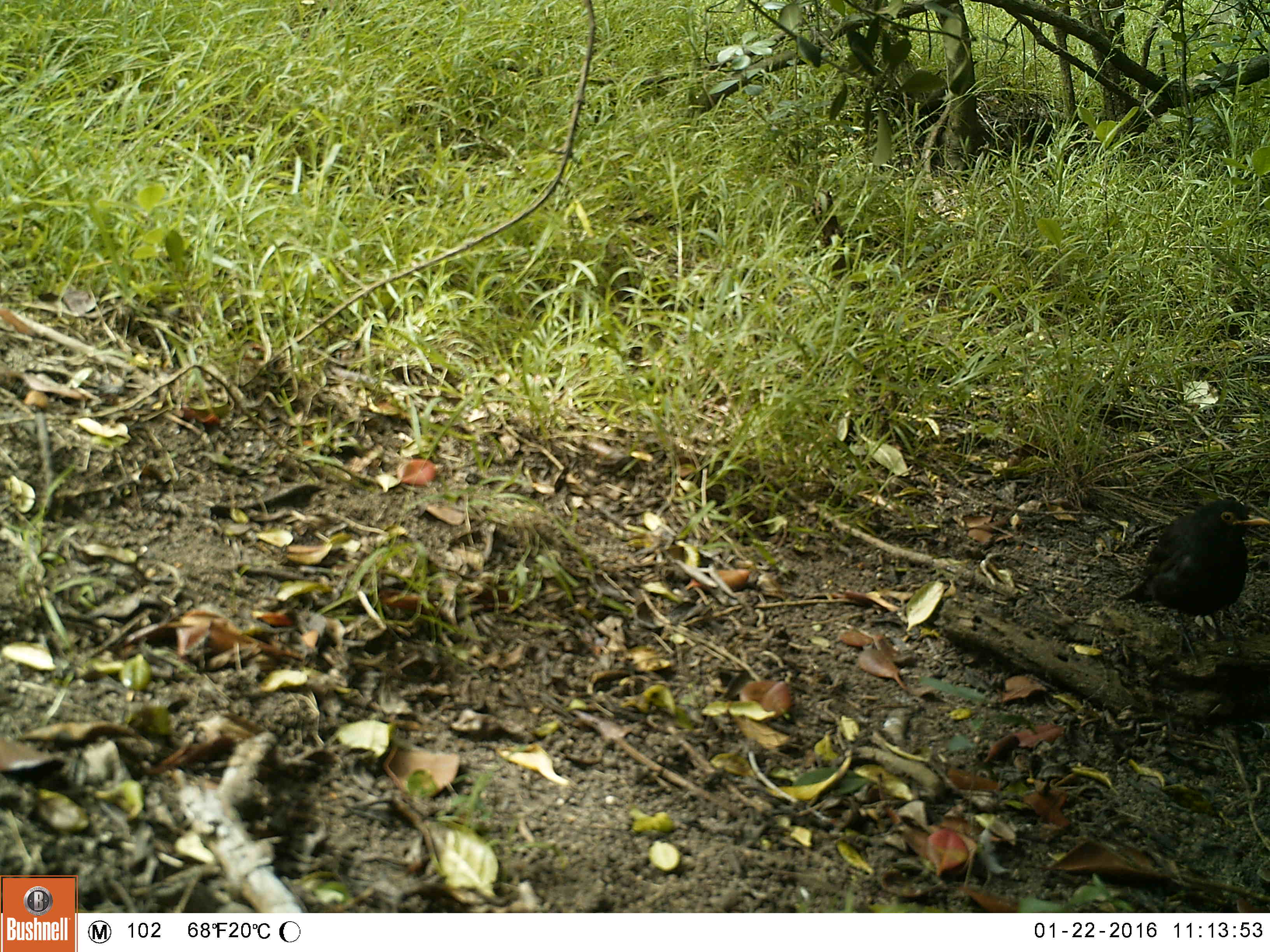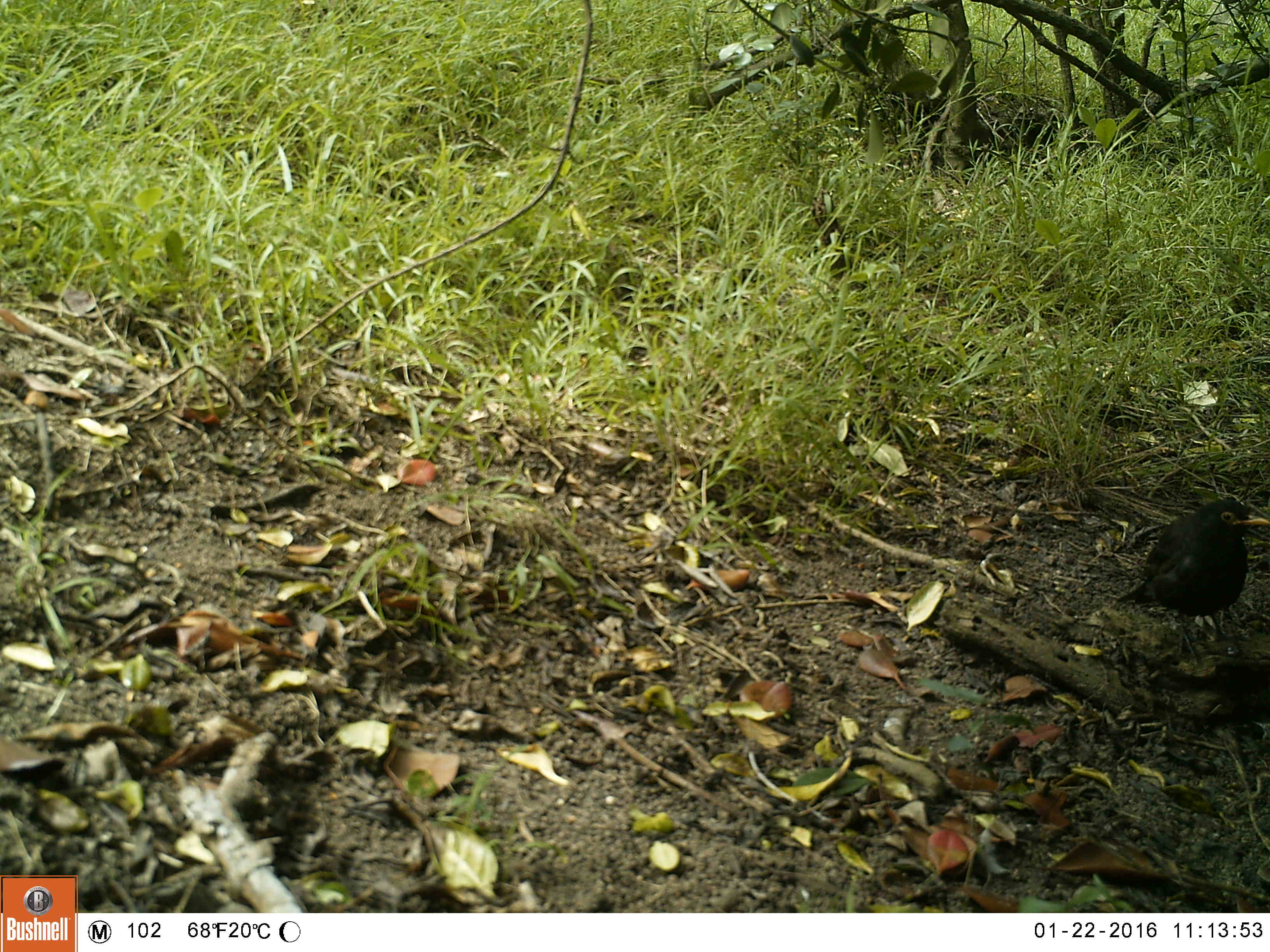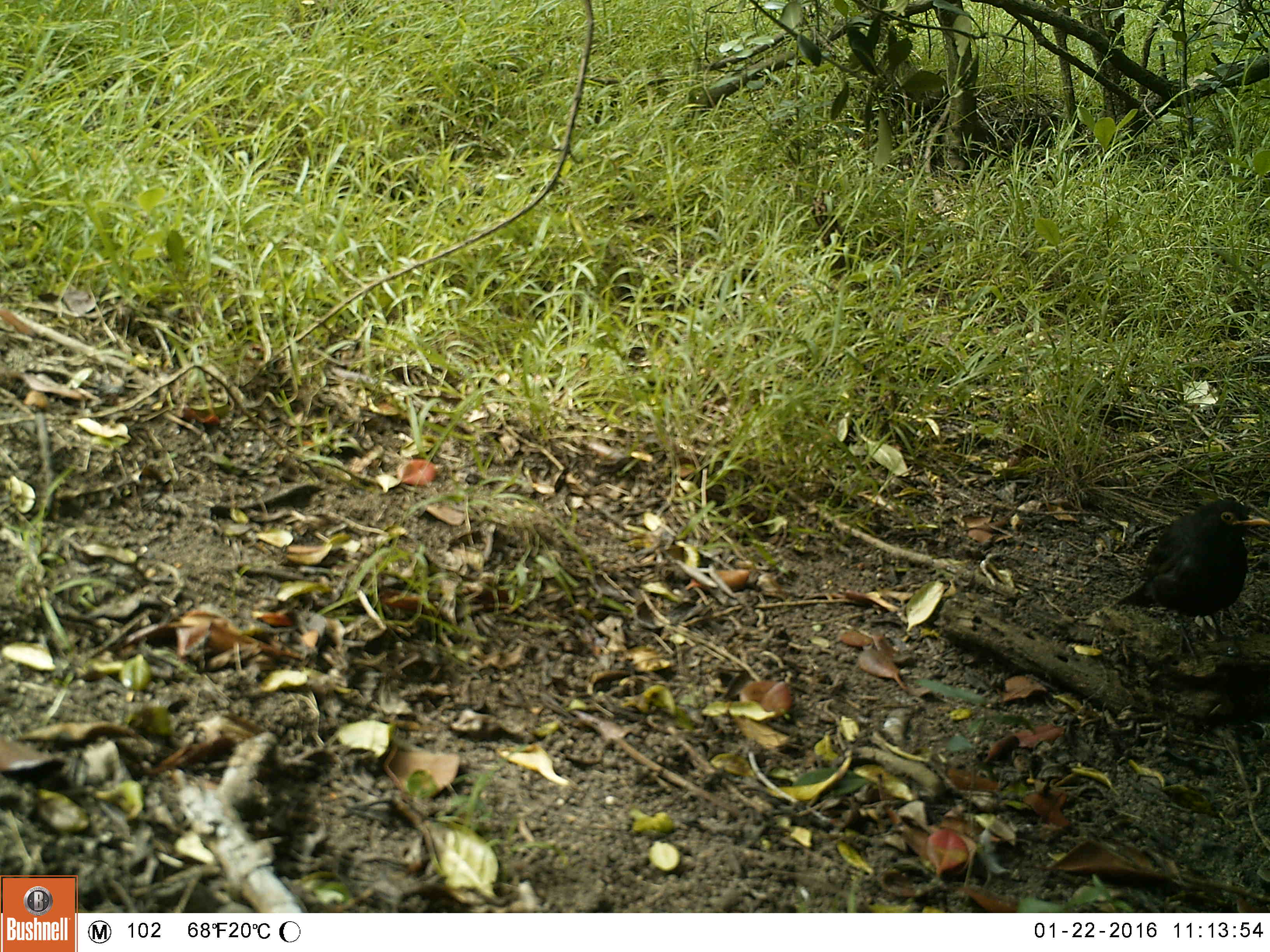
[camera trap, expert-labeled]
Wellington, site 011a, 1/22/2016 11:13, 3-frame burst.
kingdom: Animalia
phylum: Chordata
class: Aves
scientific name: Aves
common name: bird